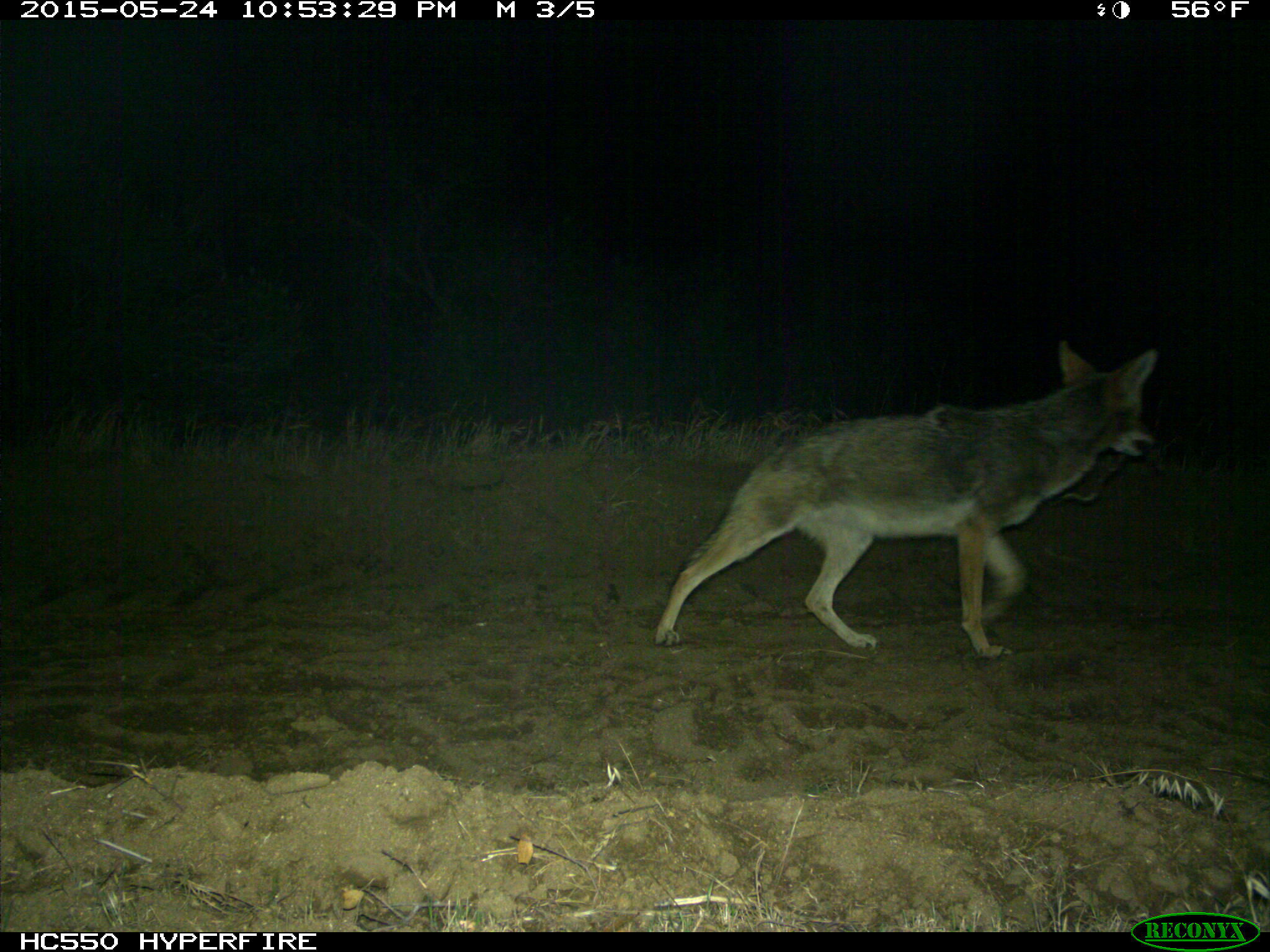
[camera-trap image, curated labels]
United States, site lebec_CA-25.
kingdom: Animalia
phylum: Chordata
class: Mammalia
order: Carnivora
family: Canidae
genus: Canis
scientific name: Canis latrans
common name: coyote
Canis latrans (coyote).